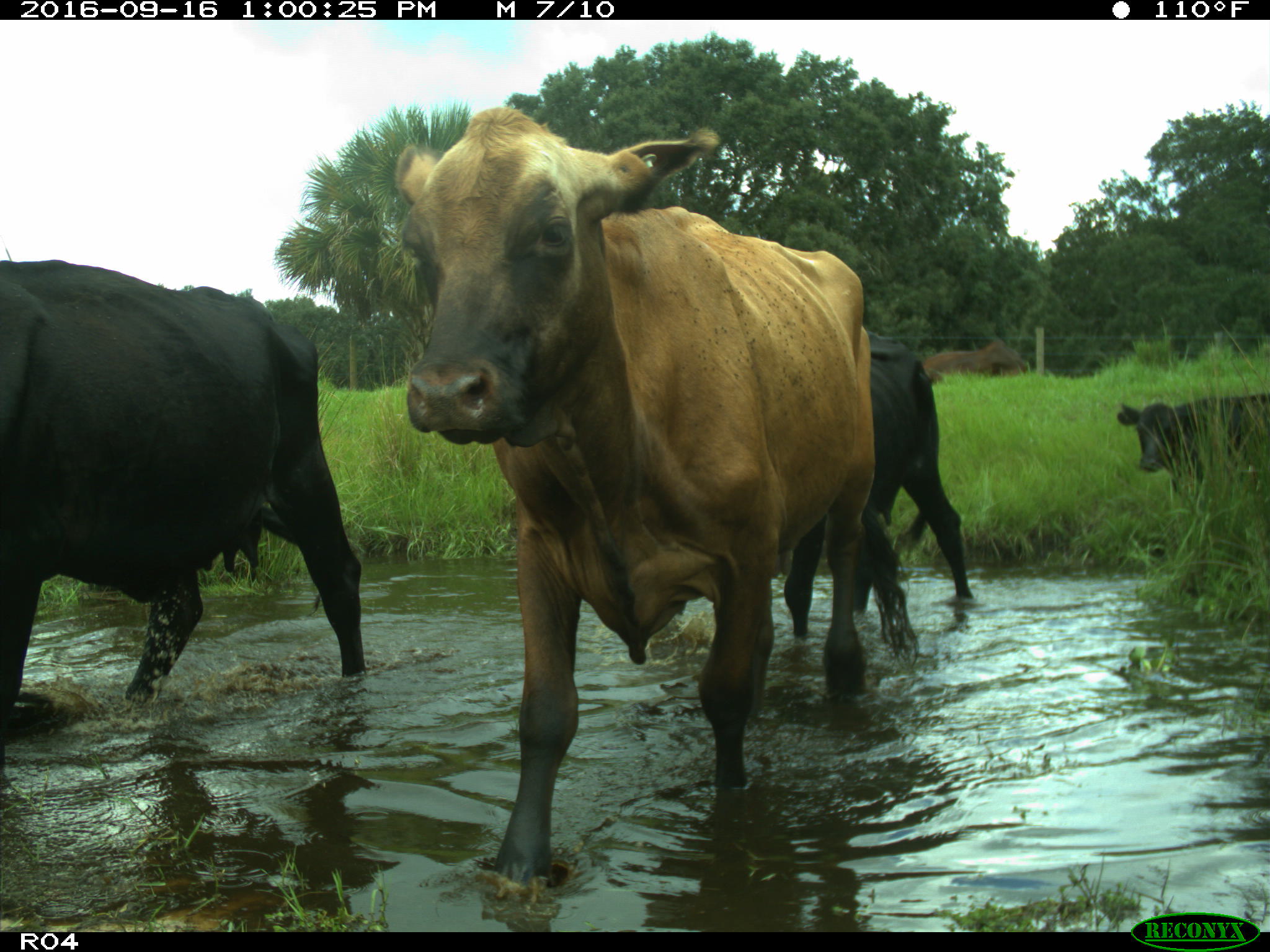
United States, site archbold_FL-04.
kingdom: Animalia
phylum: Chordata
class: Mammalia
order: Artiodactyla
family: Bovidae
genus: Bos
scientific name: Bos taurus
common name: domestic cow